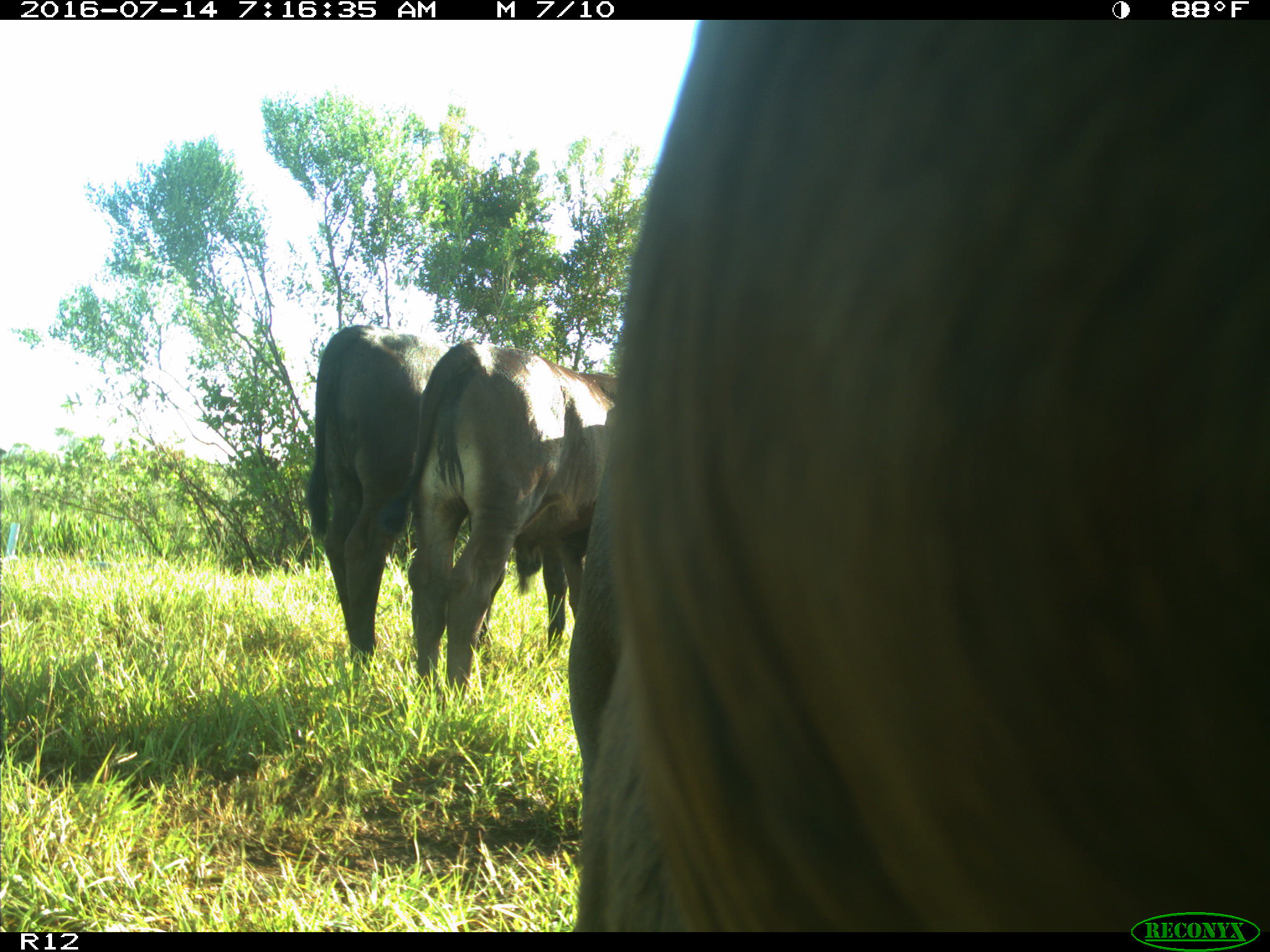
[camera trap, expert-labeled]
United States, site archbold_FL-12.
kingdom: Animalia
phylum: Chordata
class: Mammalia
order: Artiodactyla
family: Bovidae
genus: Bos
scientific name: Bos taurus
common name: domestic cow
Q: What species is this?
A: Bos taurus (domestic cow).